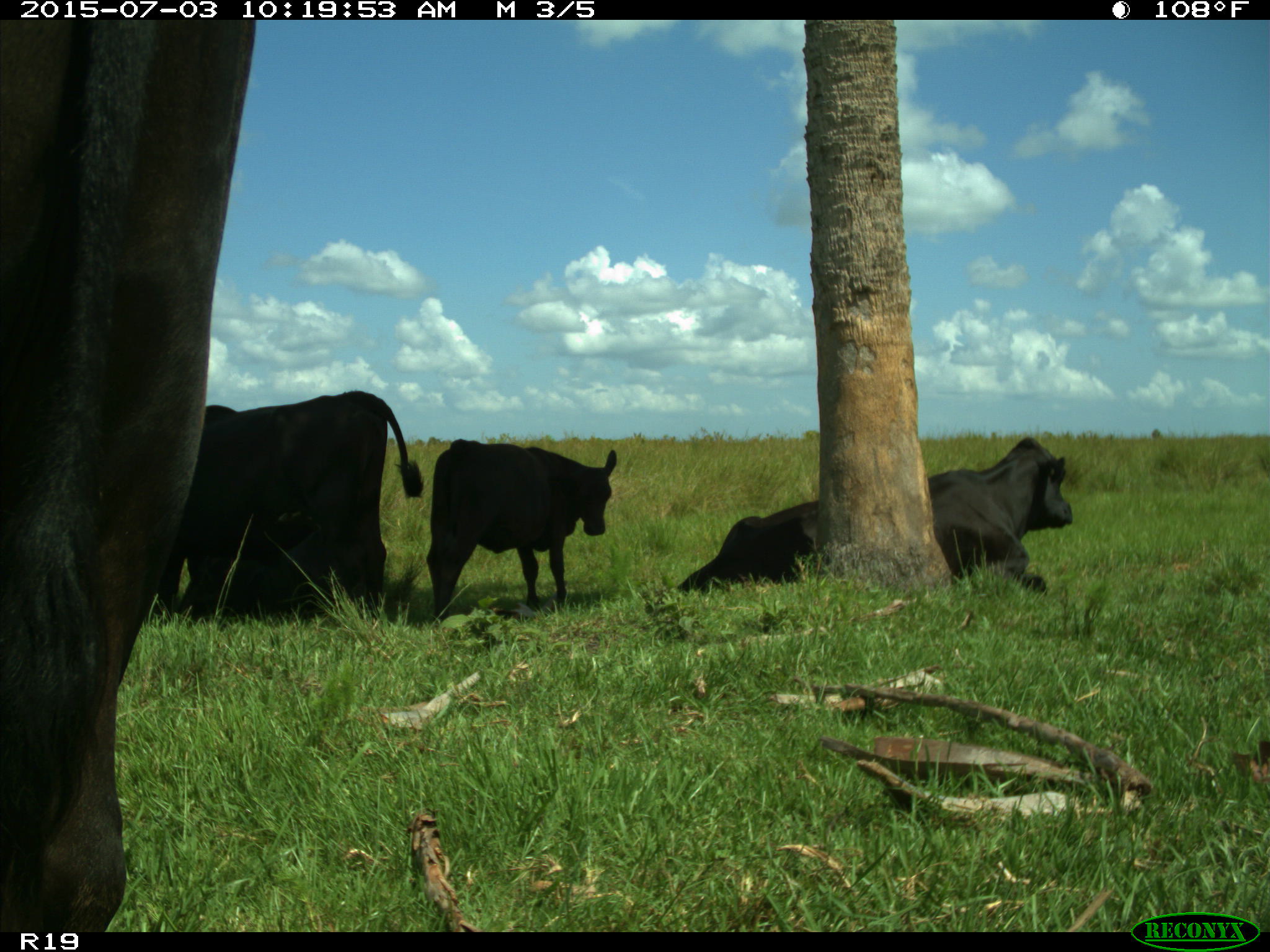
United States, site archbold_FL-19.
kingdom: Animalia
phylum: Chordata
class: Mammalia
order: Artiodactyla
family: Bovidae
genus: Bos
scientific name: Bos taurus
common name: domestic cow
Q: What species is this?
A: Bos taurus (domestic cow).